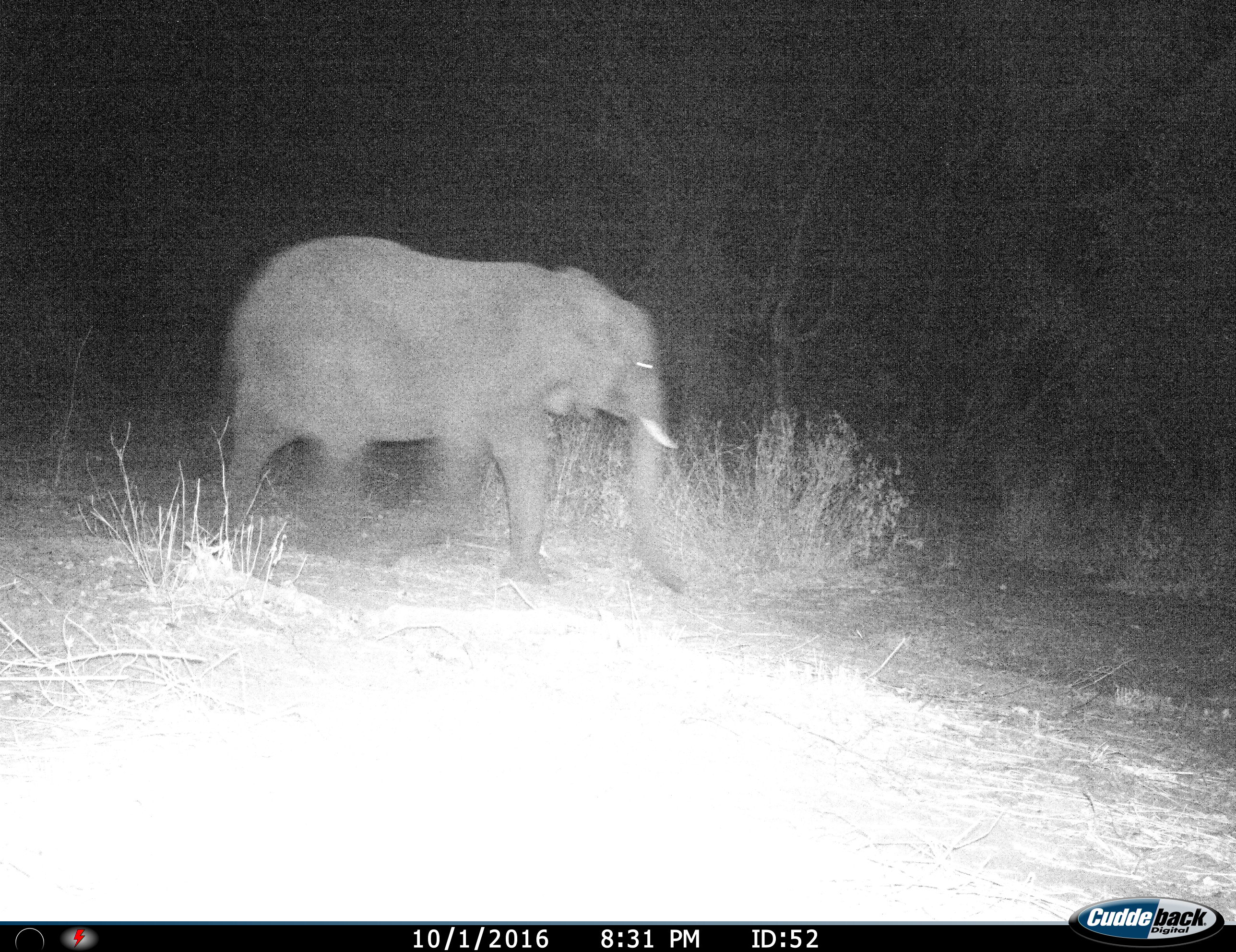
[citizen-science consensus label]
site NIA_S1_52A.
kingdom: Animalia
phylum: Chordata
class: Mammalia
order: Proboscidea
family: Elephantidae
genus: Loxodonta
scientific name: Loxodonta africana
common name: african bush elephant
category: elephant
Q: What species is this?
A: Elephant (african bush elephant) (Loxodonta africana).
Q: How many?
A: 1.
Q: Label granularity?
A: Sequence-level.